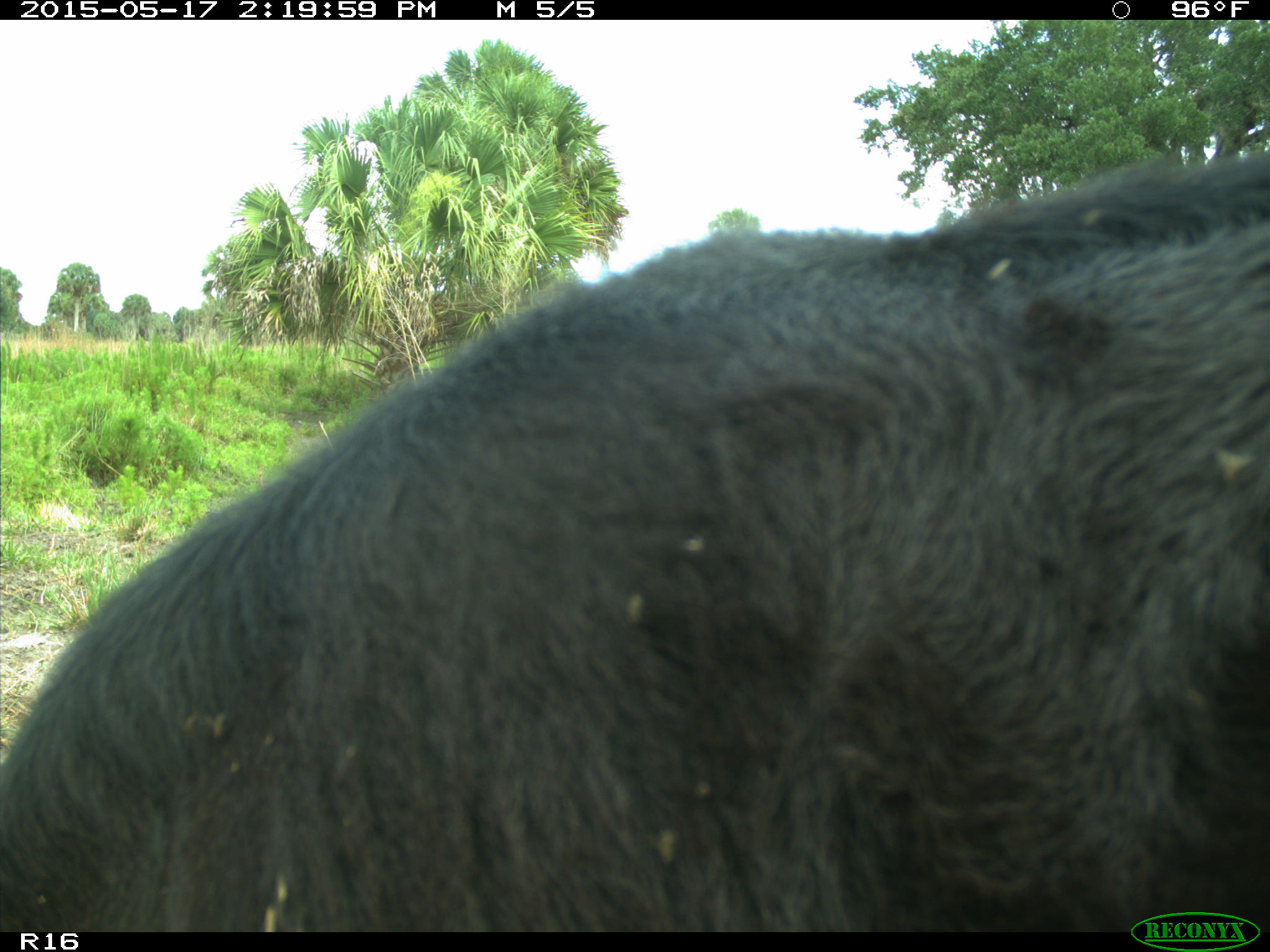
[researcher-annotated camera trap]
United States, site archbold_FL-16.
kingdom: Animalia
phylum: Chordata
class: Mammalia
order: Artiodactyla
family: Bovidae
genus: Bos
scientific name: Bos taurus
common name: domestic cow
Bos taurus (domestic cow).